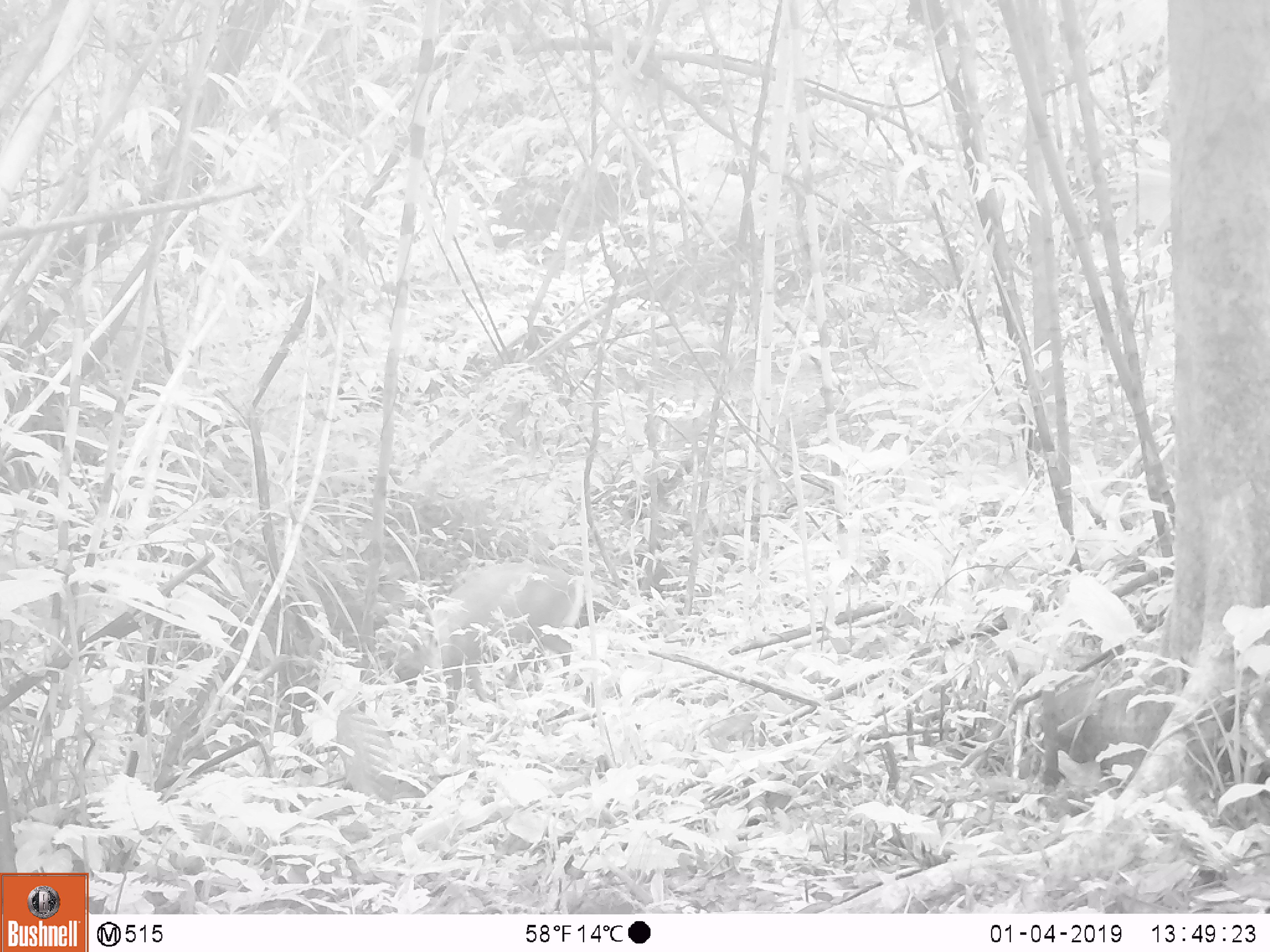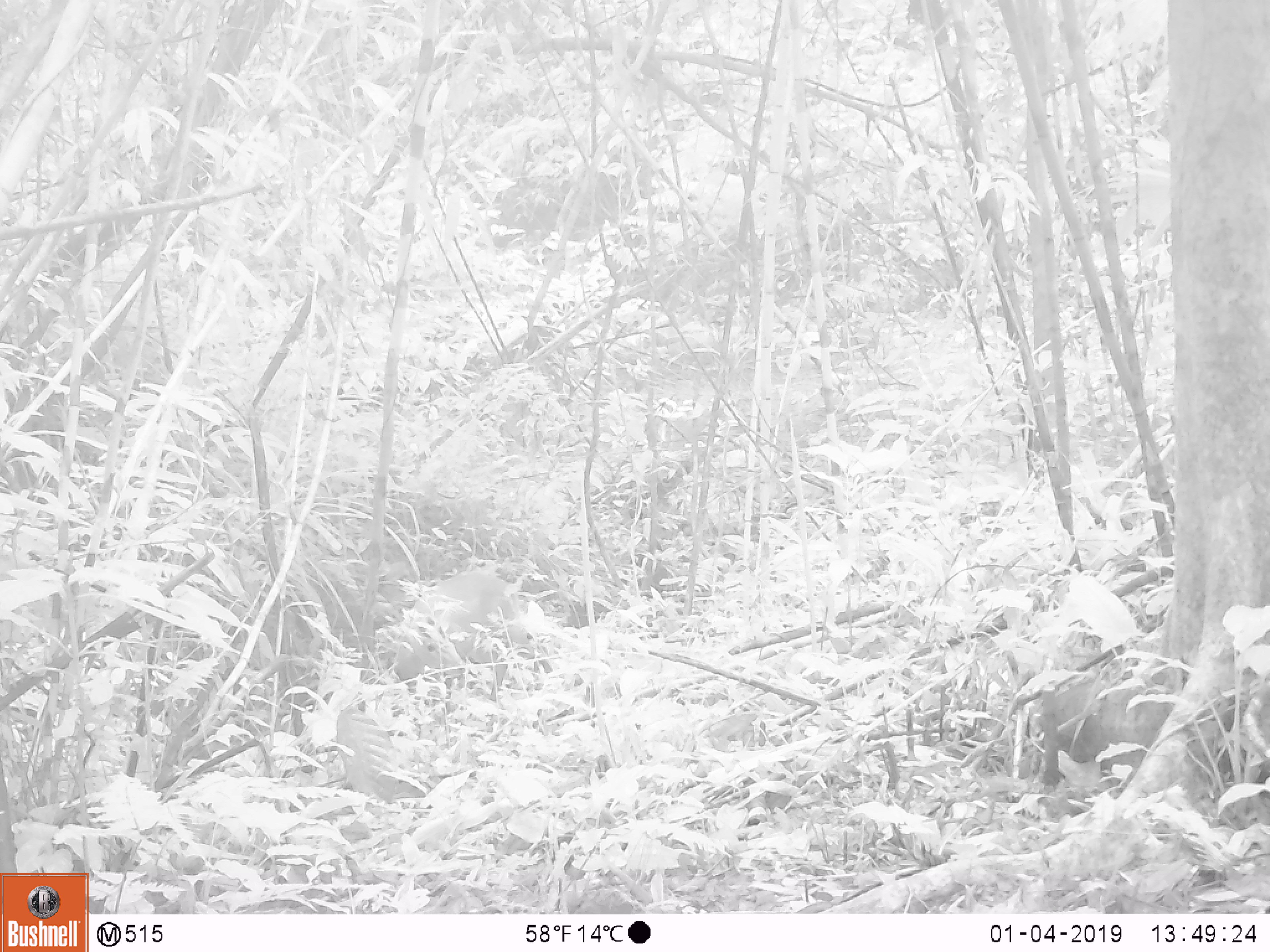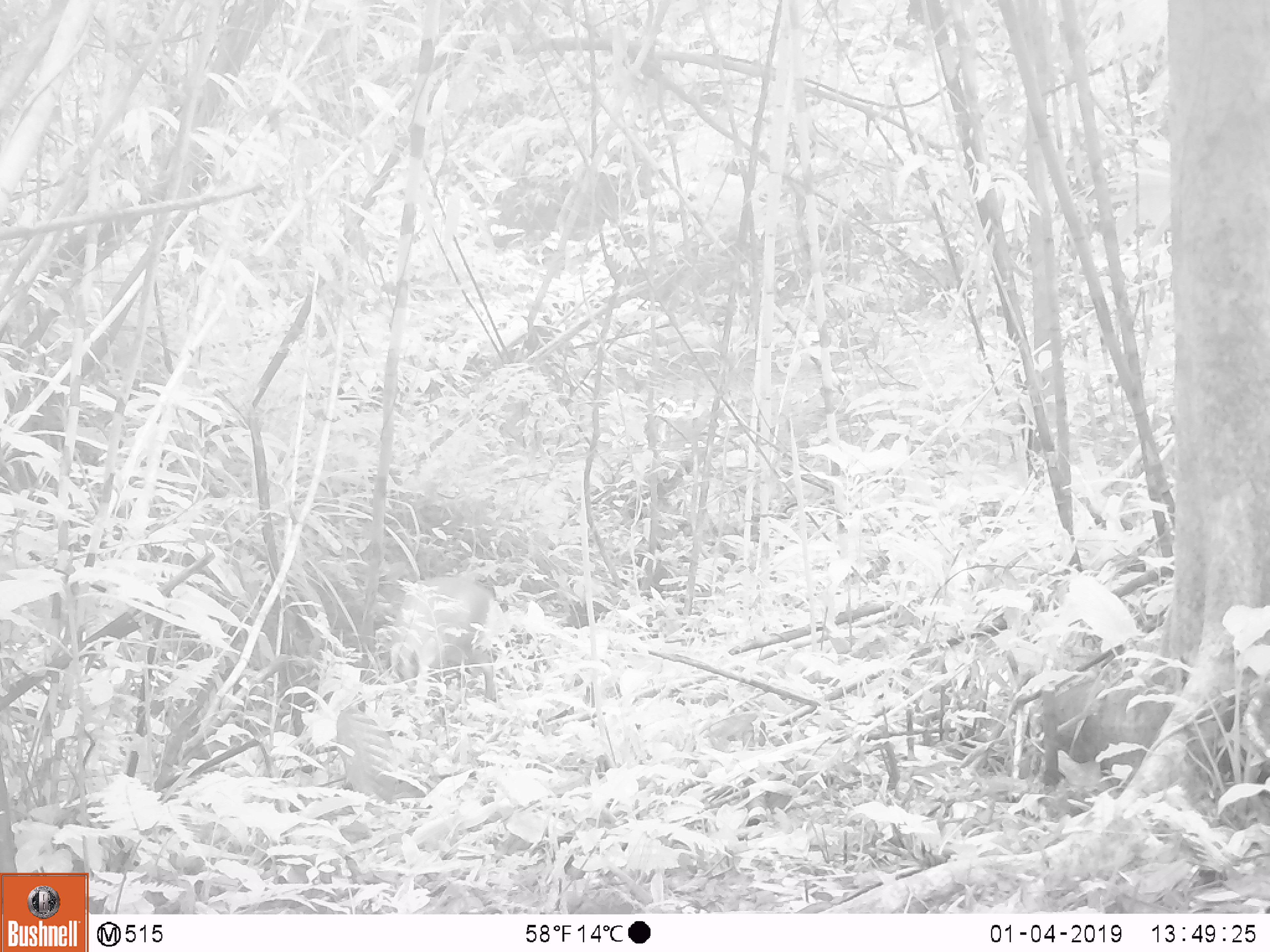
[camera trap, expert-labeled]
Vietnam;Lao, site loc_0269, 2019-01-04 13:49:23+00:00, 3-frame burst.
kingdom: Animalia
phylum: Chordata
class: Mammalia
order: Artiodactyla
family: Cervidae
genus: Muntiacus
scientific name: Muntiacus vuquangensis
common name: large-antlered muntjac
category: large antlered muntjac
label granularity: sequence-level